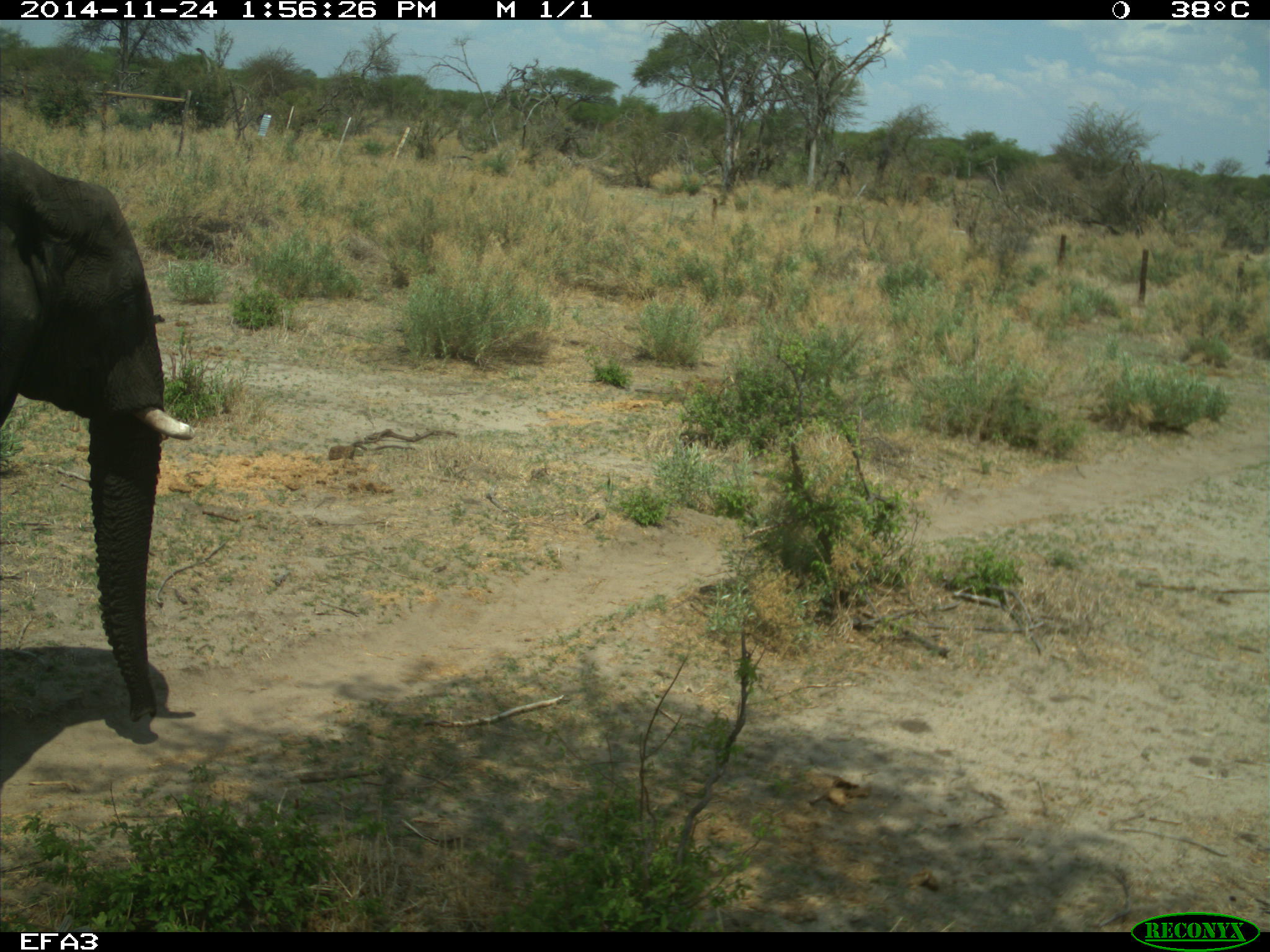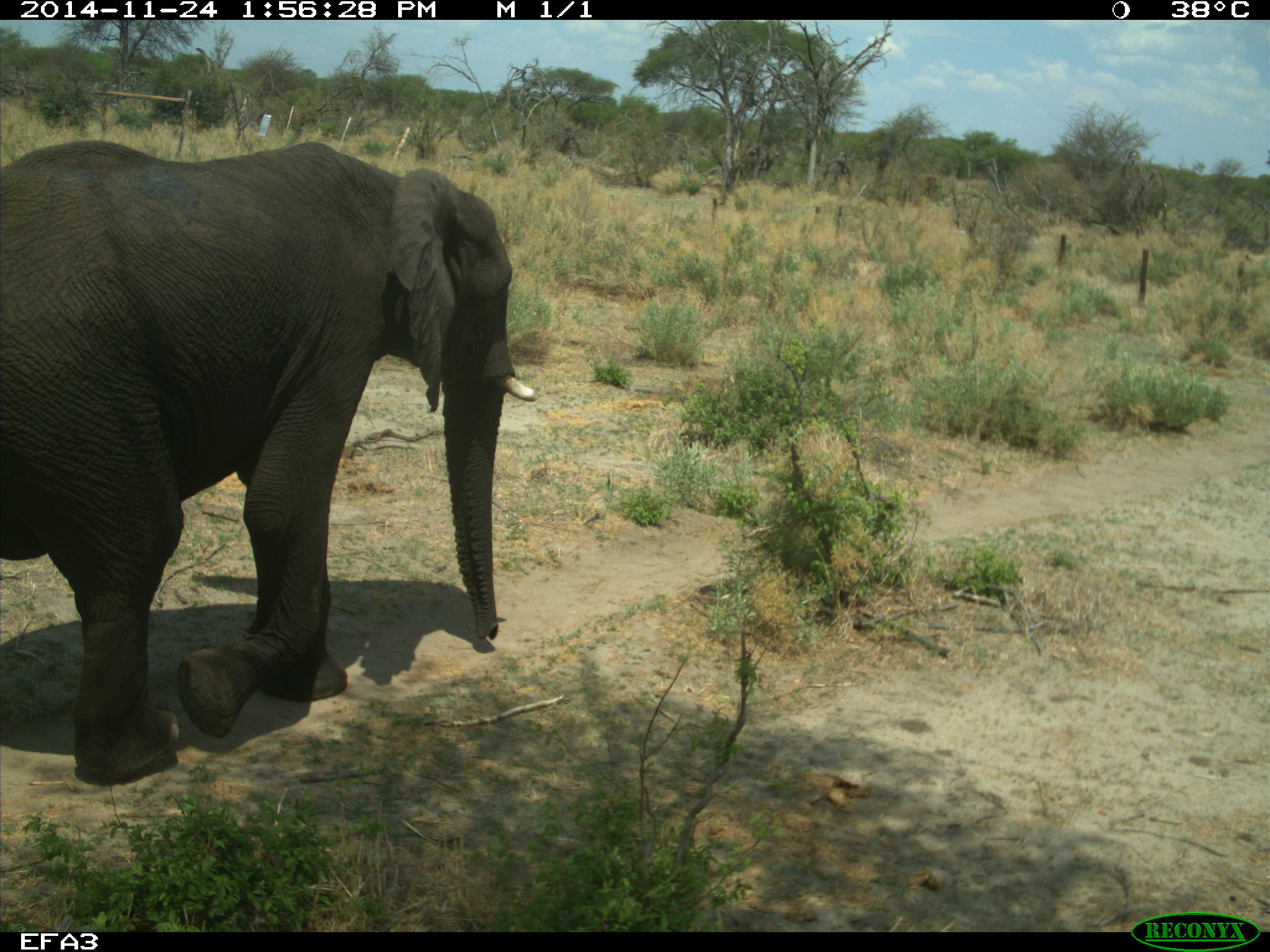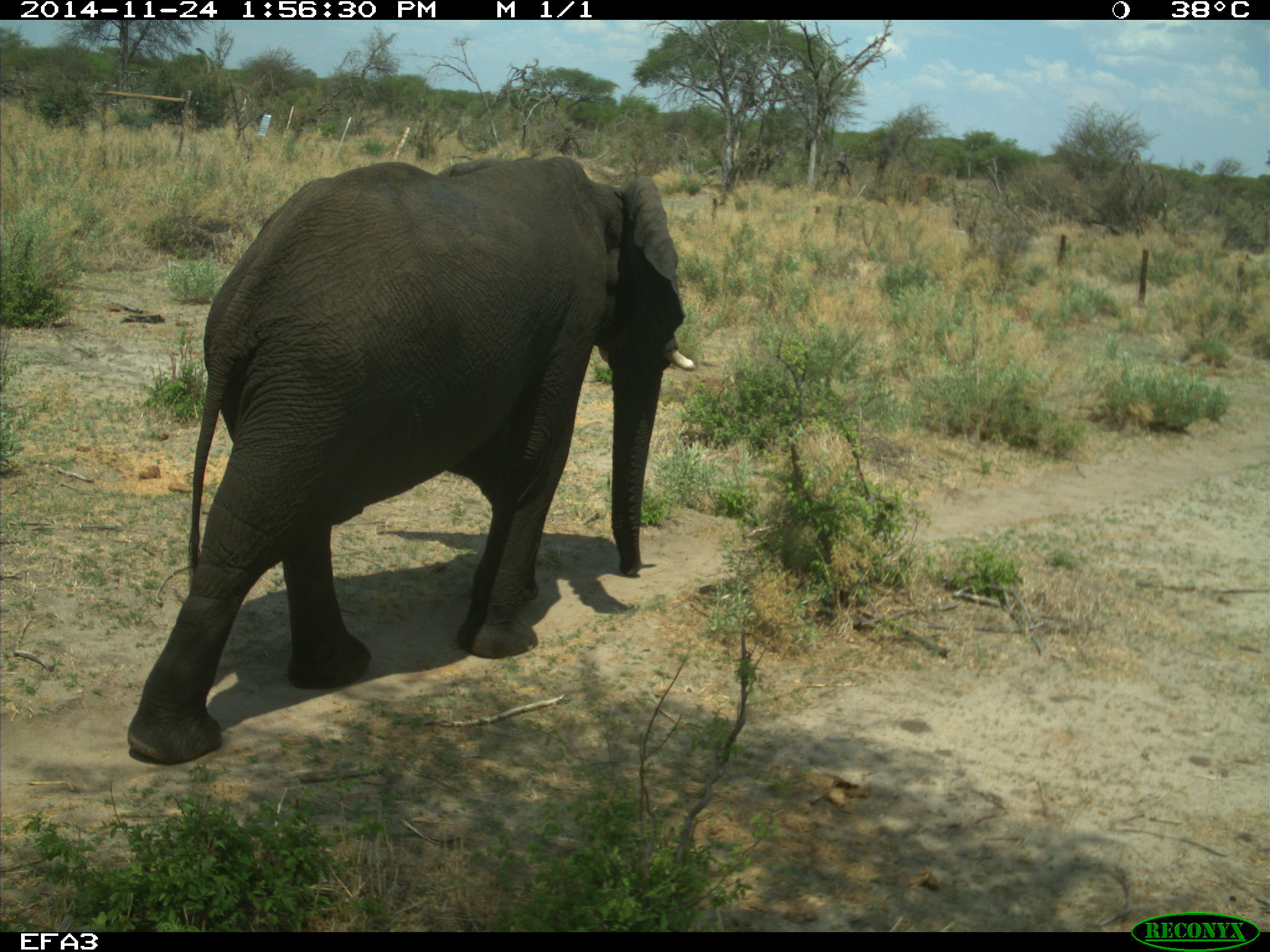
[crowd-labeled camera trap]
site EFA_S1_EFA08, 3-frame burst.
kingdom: Animalia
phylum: Chordata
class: Mammalia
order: Proboscidea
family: Elephantidae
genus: Loxodonta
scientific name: Loxodonta africana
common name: african bush elephant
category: elephant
Elephant (african bush elephant) (Loxodonta africana), count 1. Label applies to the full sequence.